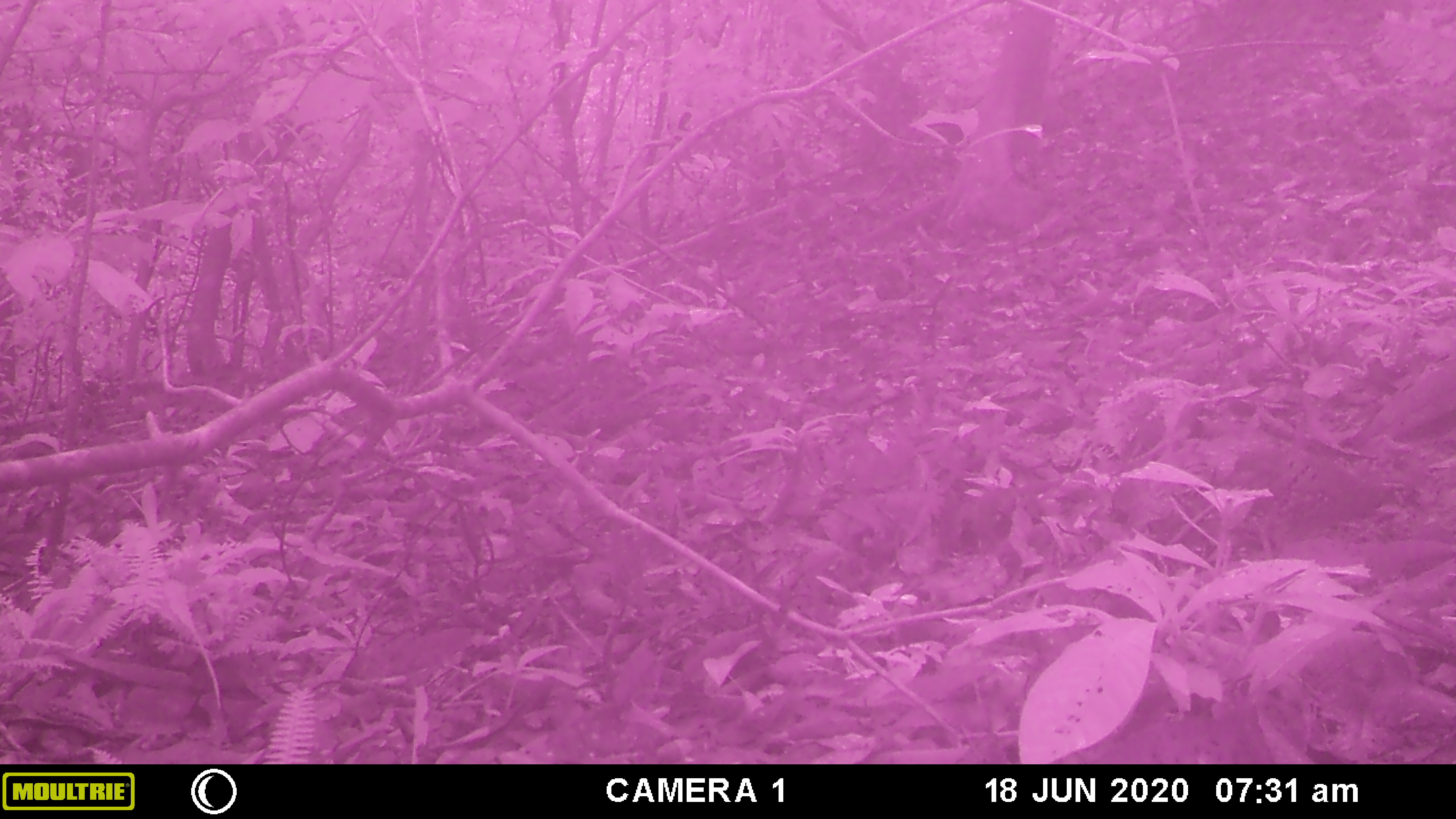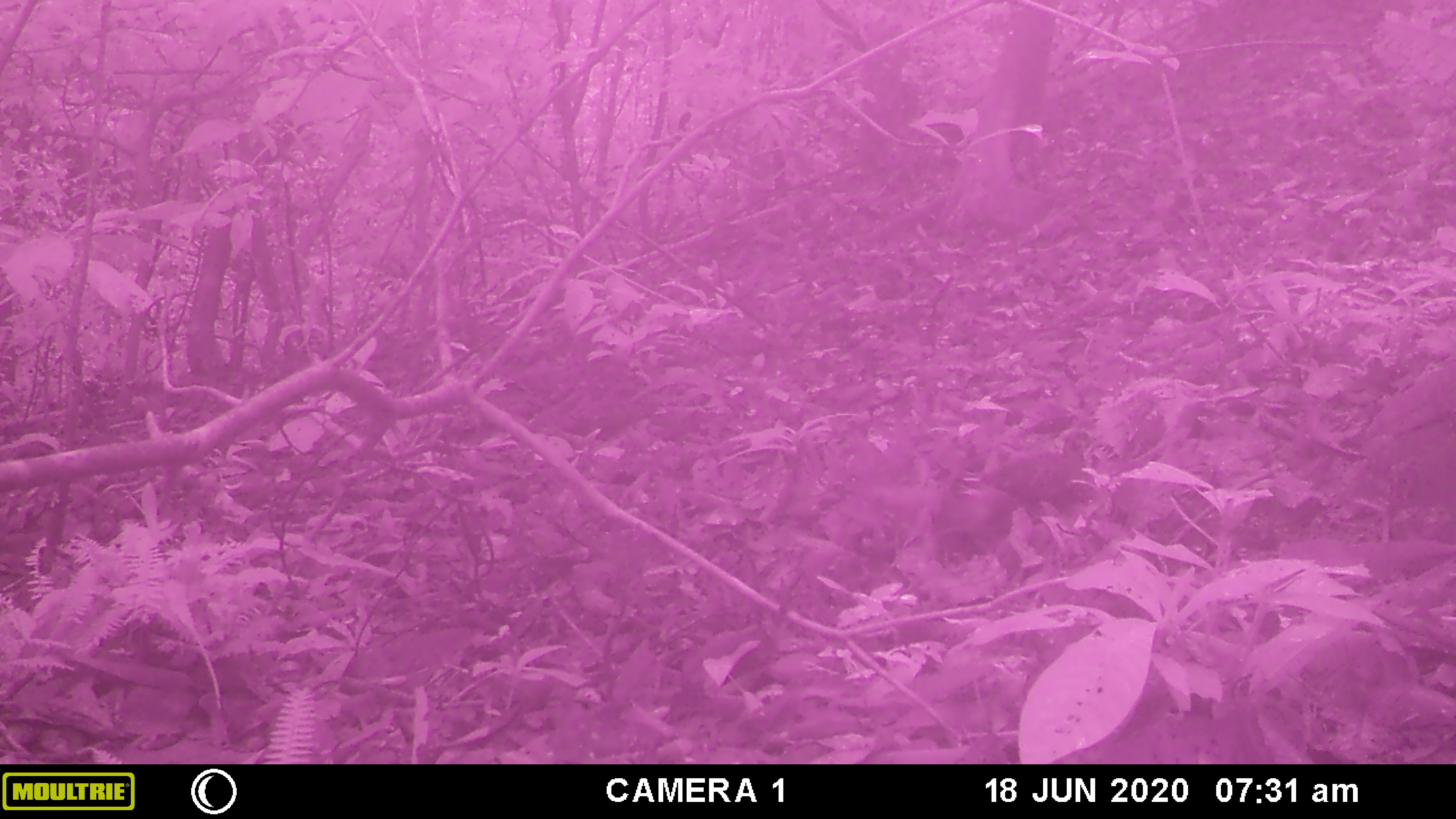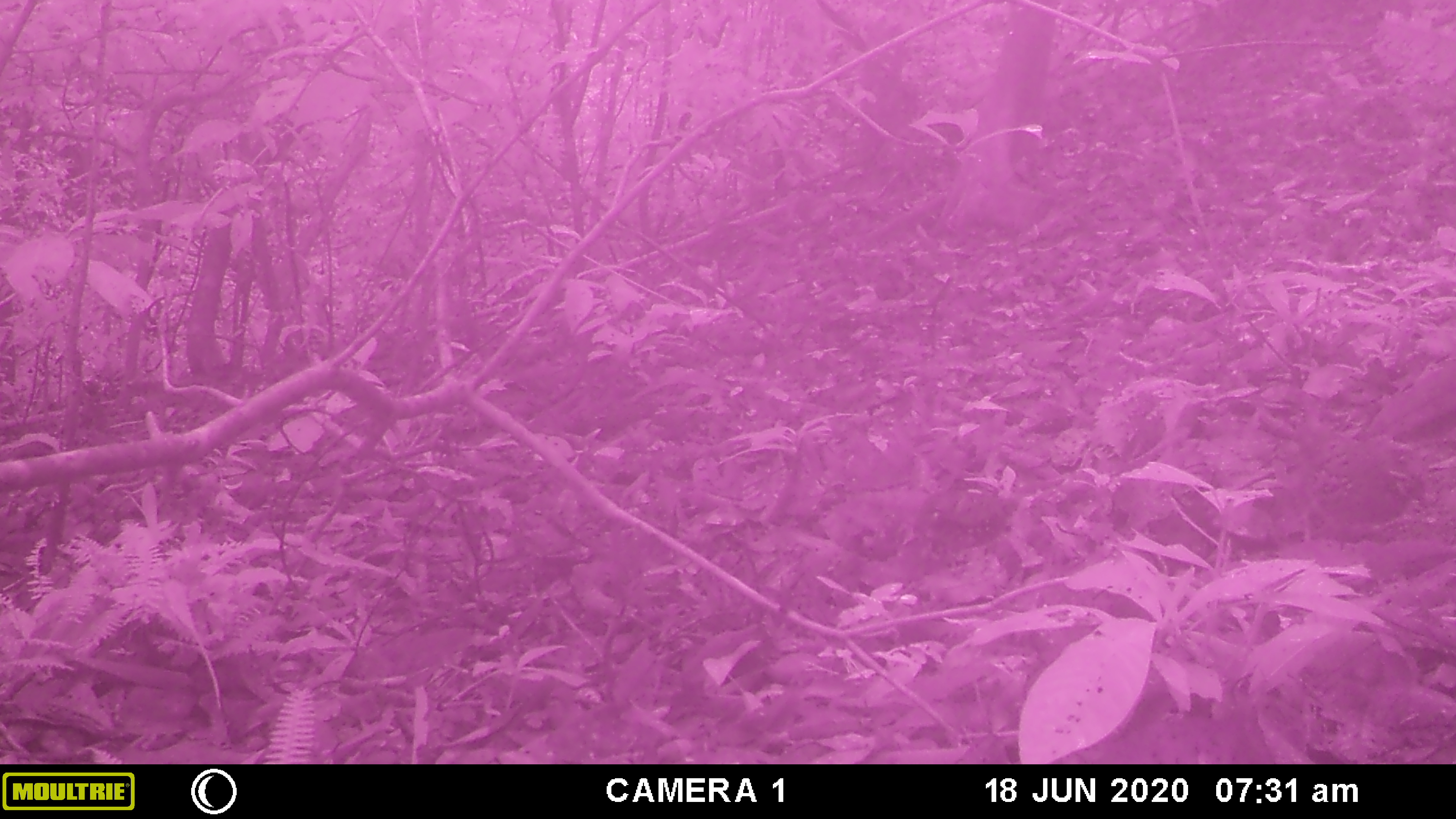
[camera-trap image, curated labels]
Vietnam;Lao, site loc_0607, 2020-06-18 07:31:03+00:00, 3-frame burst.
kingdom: Animalia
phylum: Chordata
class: Aves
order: Galliformes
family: Phasianidae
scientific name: Phasianidae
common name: partridge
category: unidentified partridge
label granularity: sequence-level